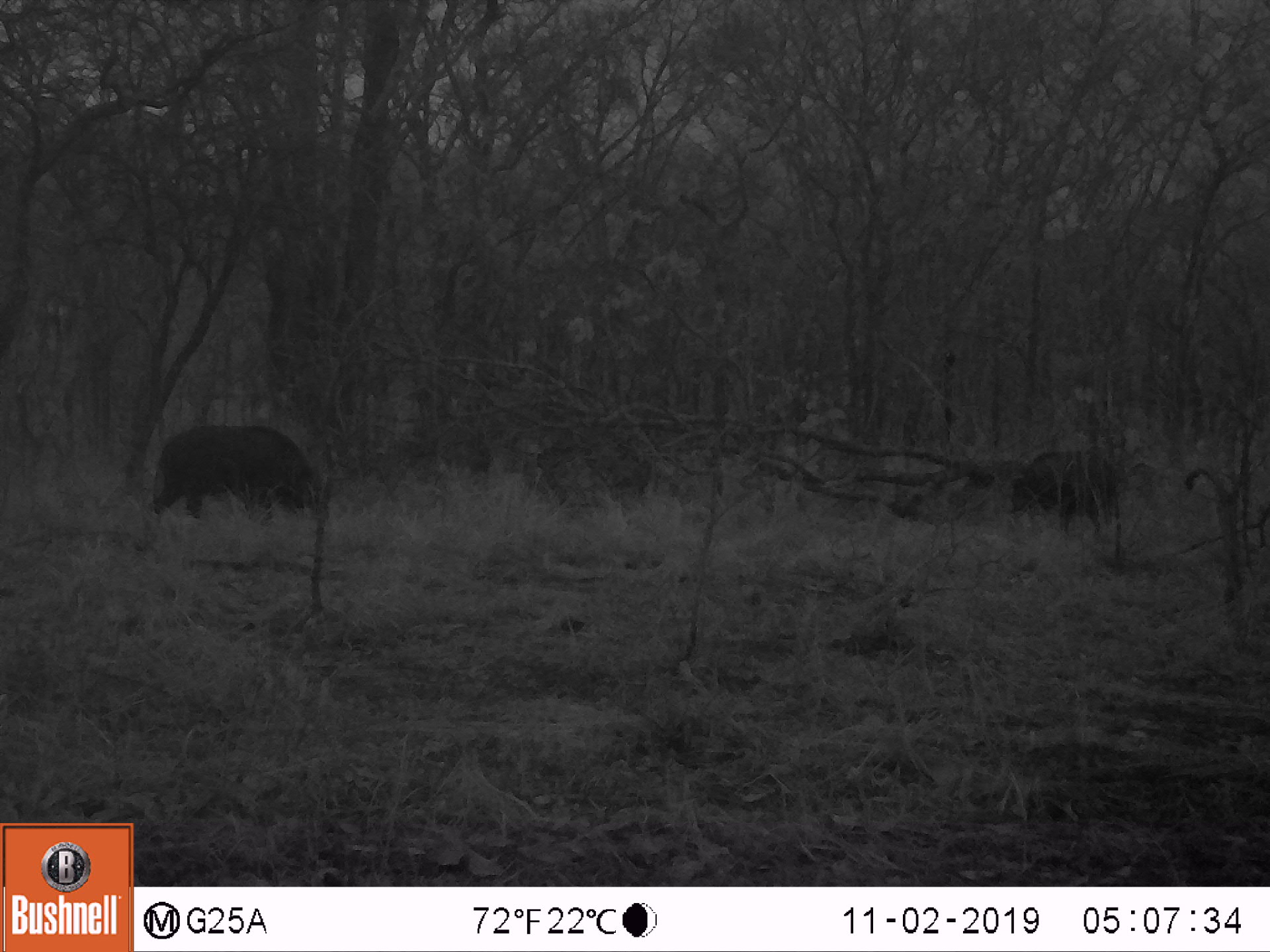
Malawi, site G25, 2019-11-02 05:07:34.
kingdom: Animalia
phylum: Chordata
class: Mammalia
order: Artiodactyla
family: Suidae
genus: Potamochoerus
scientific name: Potamochoerus larvatus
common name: bushpig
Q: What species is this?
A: Bushpig (Potamochoerus larvatus).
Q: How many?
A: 2.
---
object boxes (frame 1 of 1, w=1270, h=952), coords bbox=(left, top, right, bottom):
bushpig: bbox=(142, 420, 333, 528); bbox=(1005, 441, 1124, 538)